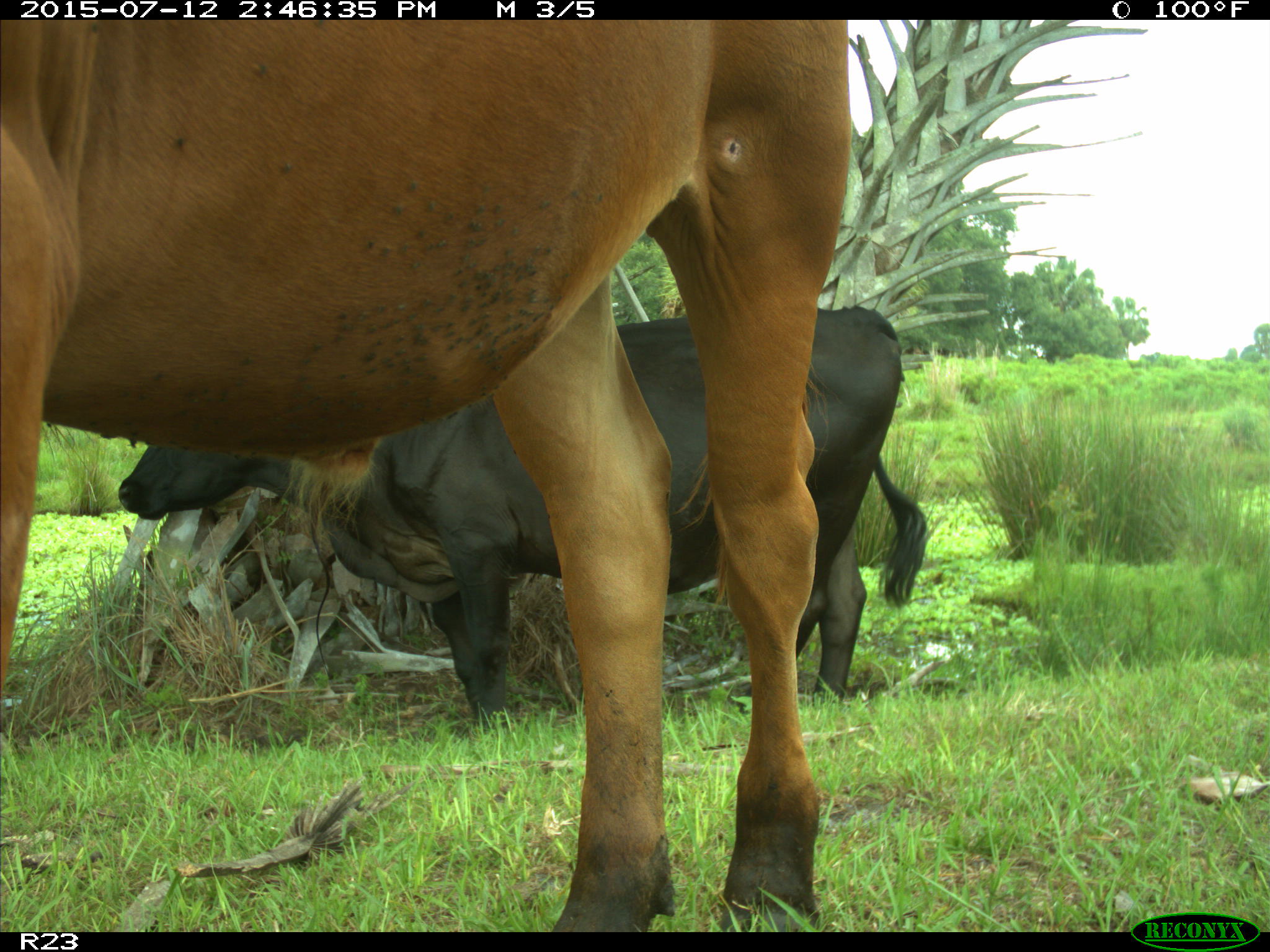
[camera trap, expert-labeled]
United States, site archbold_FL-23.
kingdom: Animalia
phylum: Chordata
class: Mammalia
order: Artiodactyla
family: Bovidae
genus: Bos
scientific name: Bos taurus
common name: domestic cow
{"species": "Bos taurus (domestic cow)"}